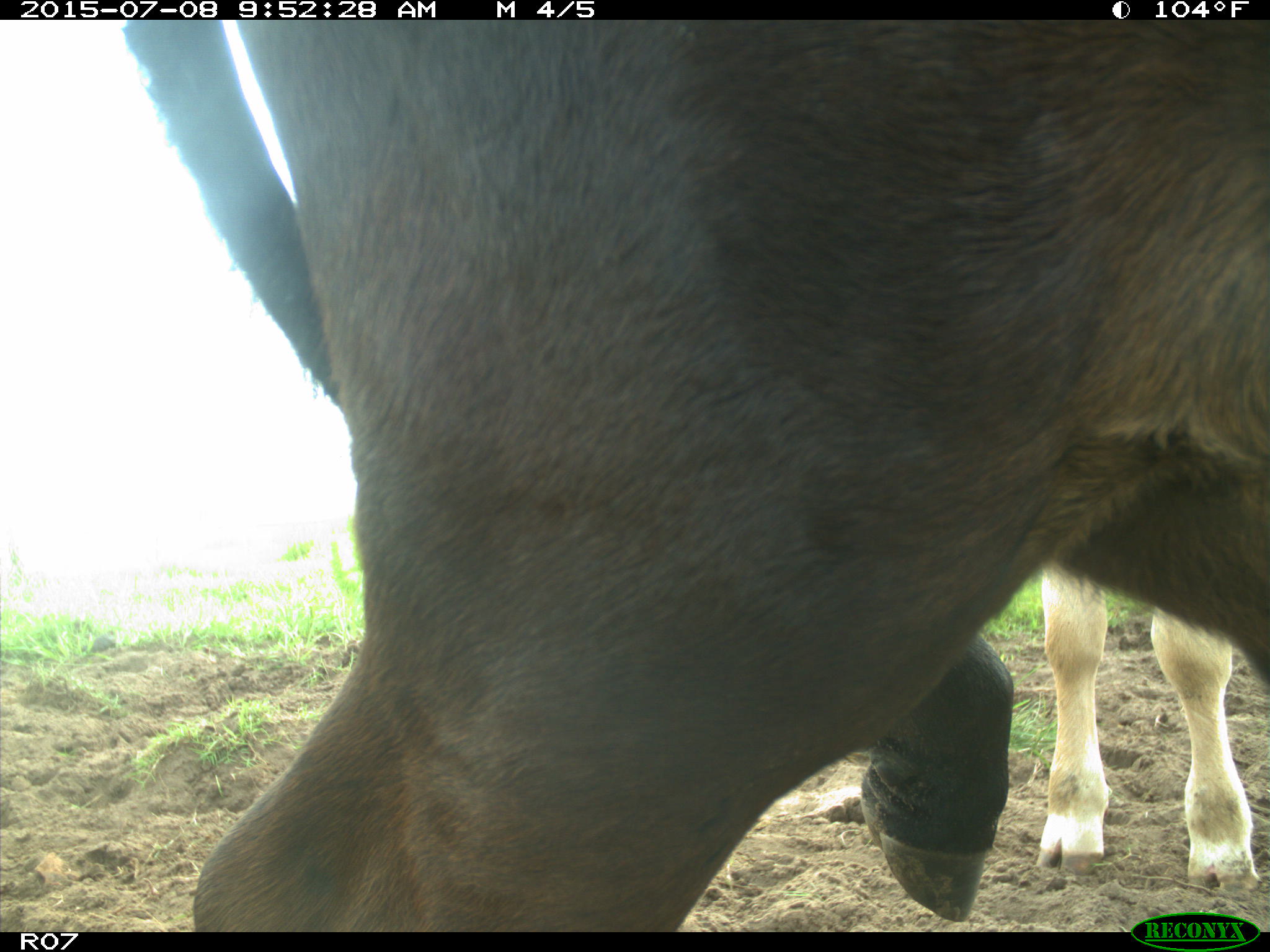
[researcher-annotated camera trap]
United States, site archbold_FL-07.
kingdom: Animalia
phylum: Chordata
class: Mammalia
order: Artiodactyla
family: Bovidae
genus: Bos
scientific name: Bos taurus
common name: domestic cow